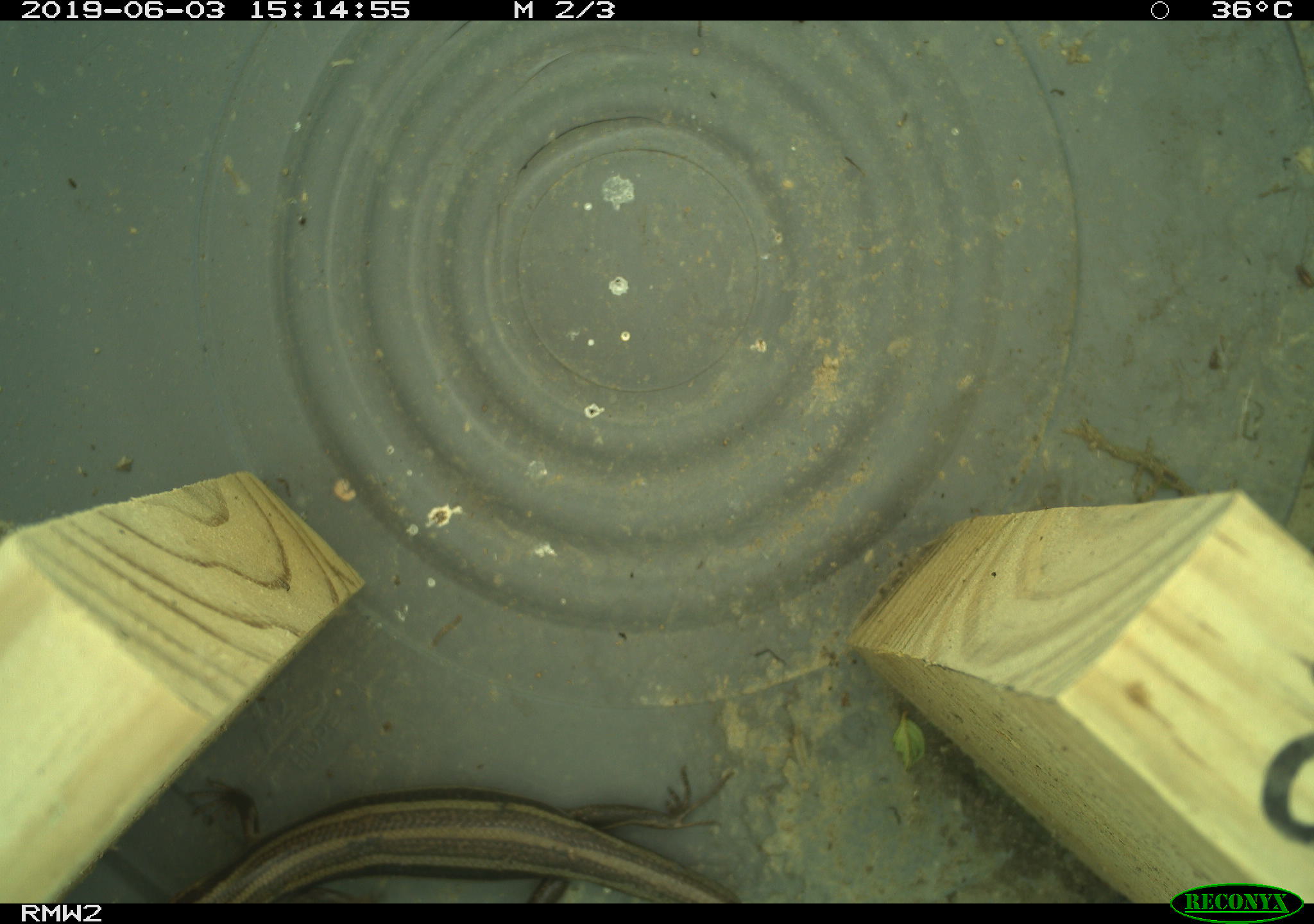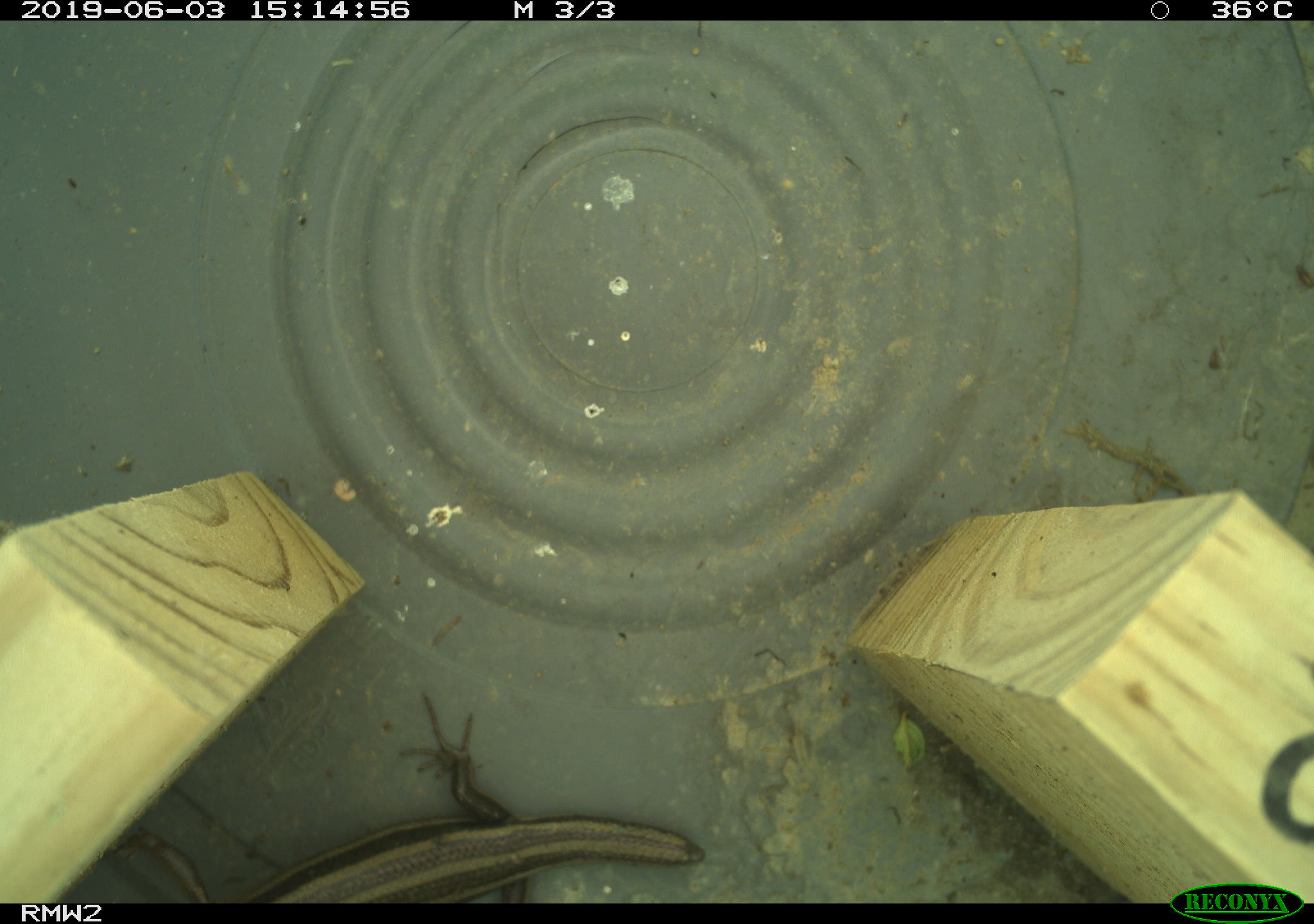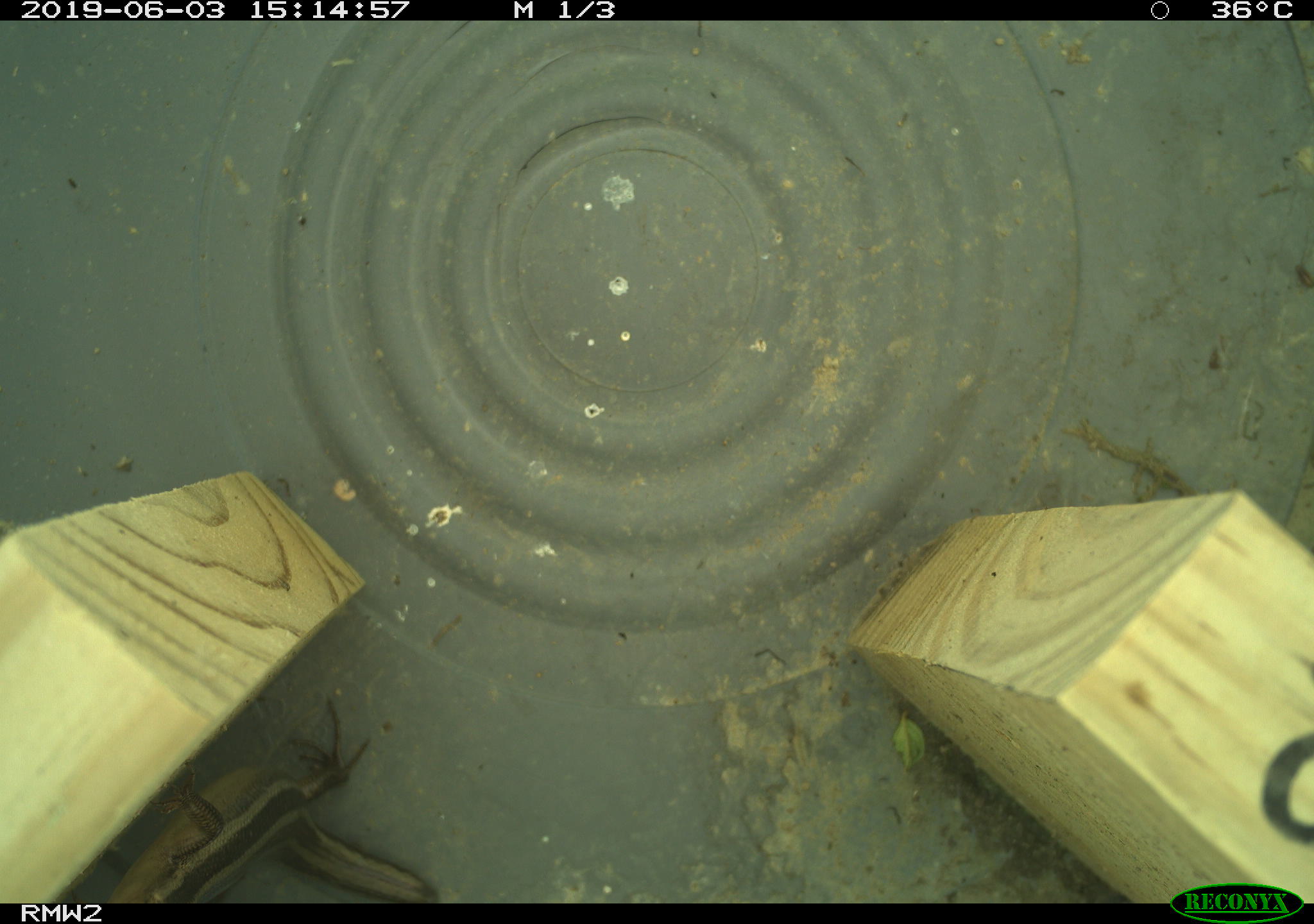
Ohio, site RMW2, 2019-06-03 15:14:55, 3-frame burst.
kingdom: Animalia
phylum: Chordata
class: Reptilia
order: Squamata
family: Scincidae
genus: Plestiodon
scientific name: Plestiodon fasciatus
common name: common five-lined skink